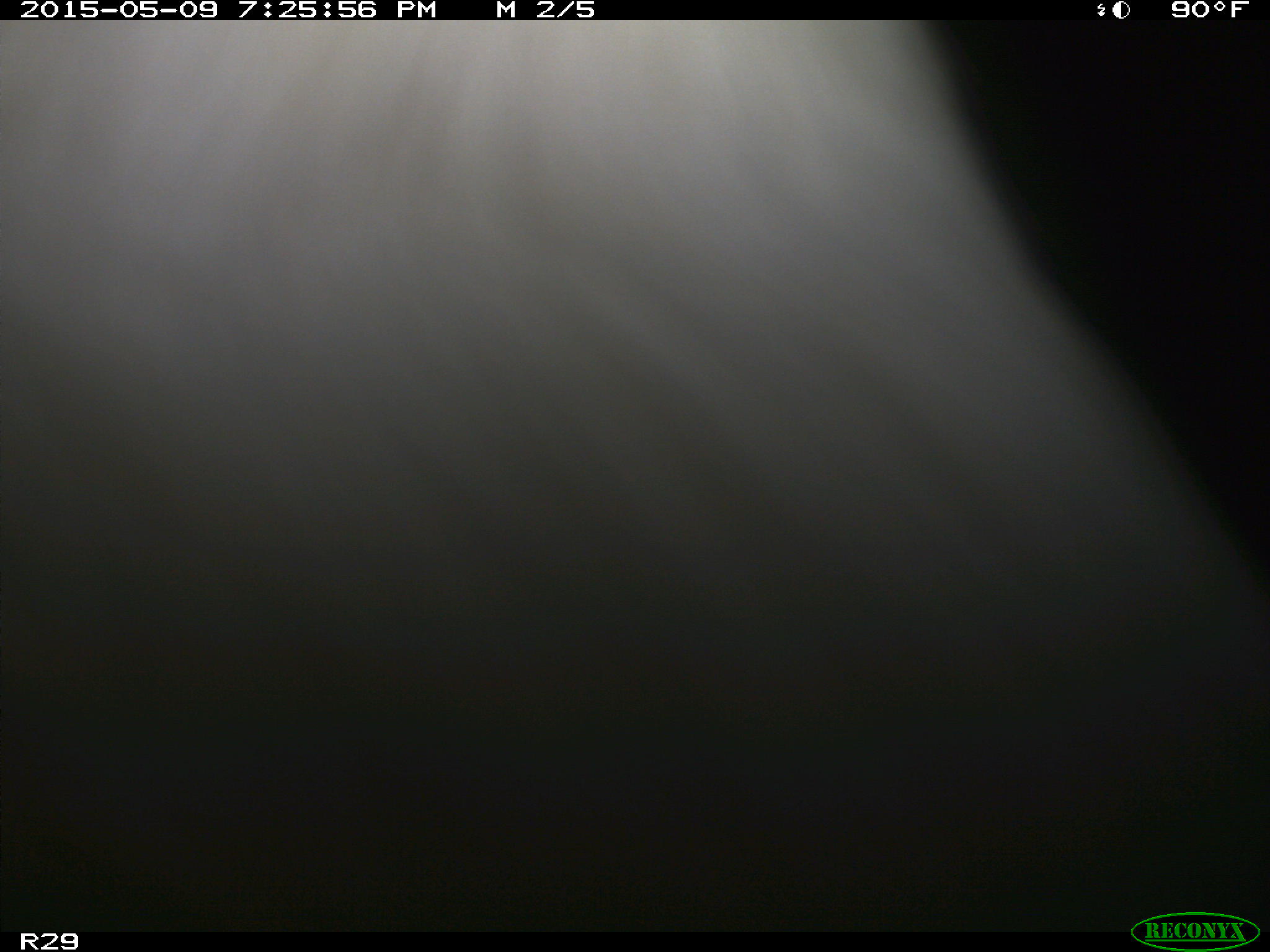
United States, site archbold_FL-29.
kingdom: Animalia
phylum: Chordata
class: Mammalia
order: Artiodactyla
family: Bovidae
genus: Bos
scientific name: Bos taurus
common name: domestic cow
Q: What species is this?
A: Bos taurus (domestic cow).